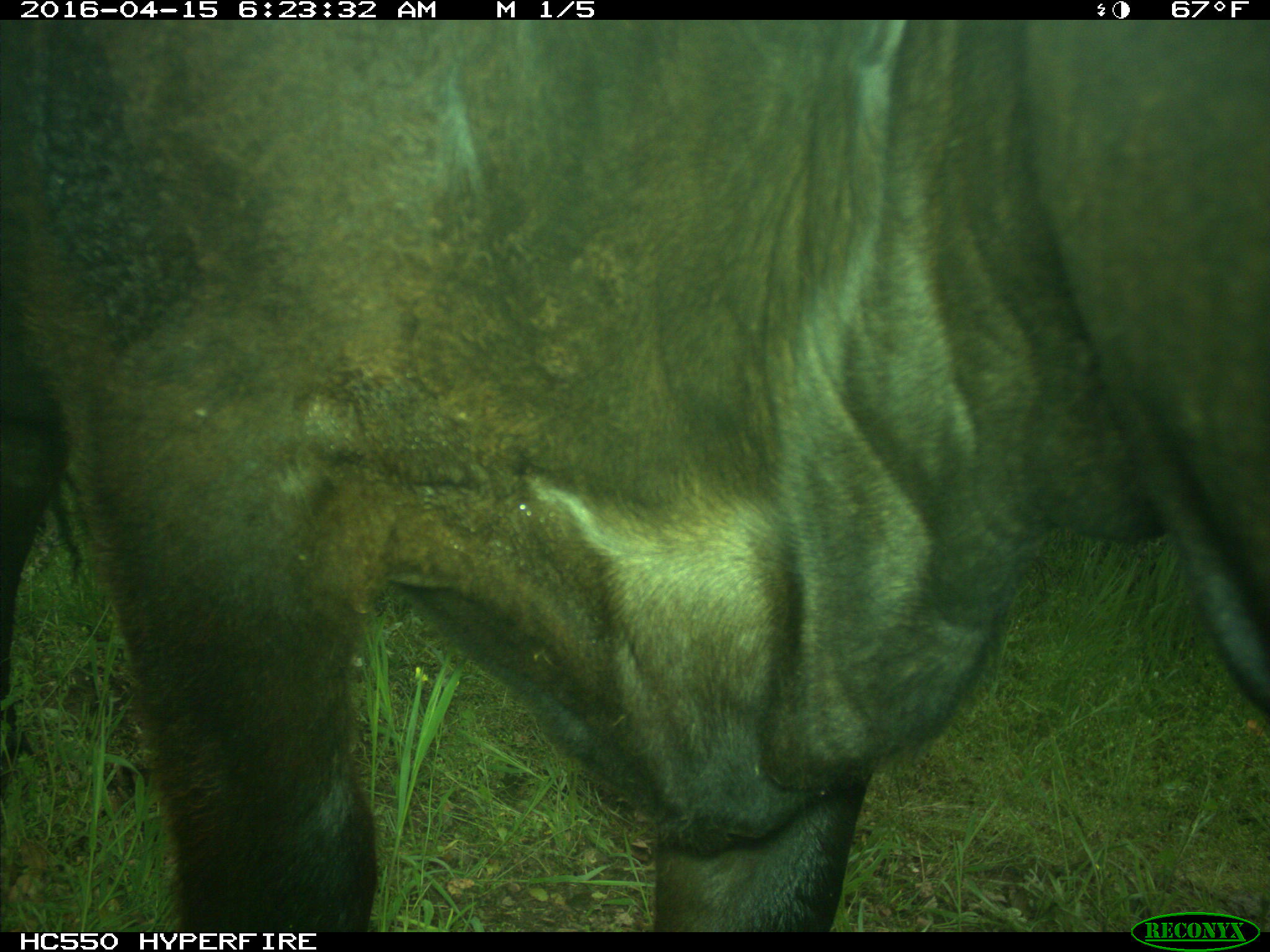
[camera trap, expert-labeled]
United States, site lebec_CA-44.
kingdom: Animalia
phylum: Chordata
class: Mammalia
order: Artiodactyla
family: Bovidae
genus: Bos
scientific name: Bos taurus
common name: domestic cow